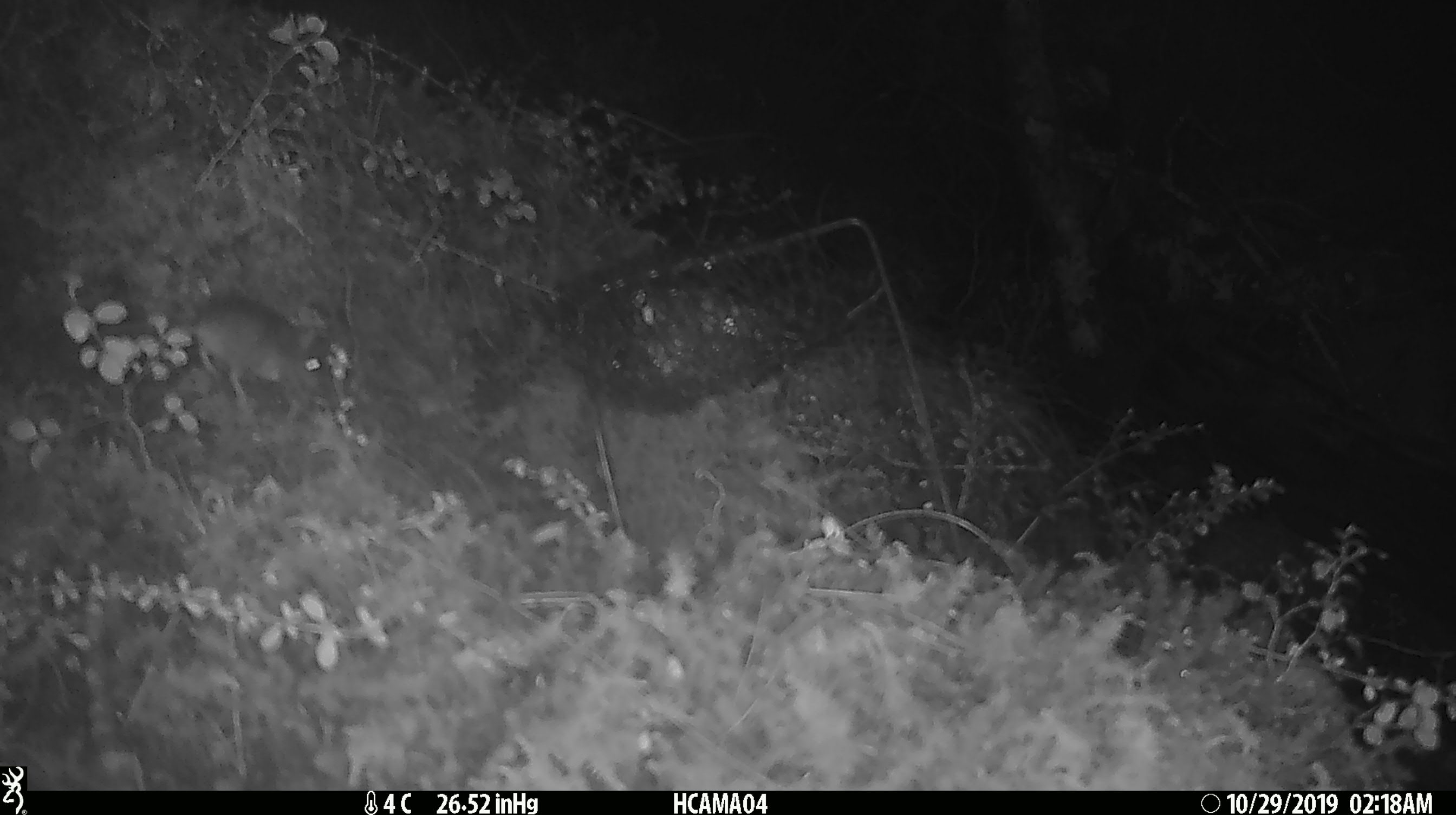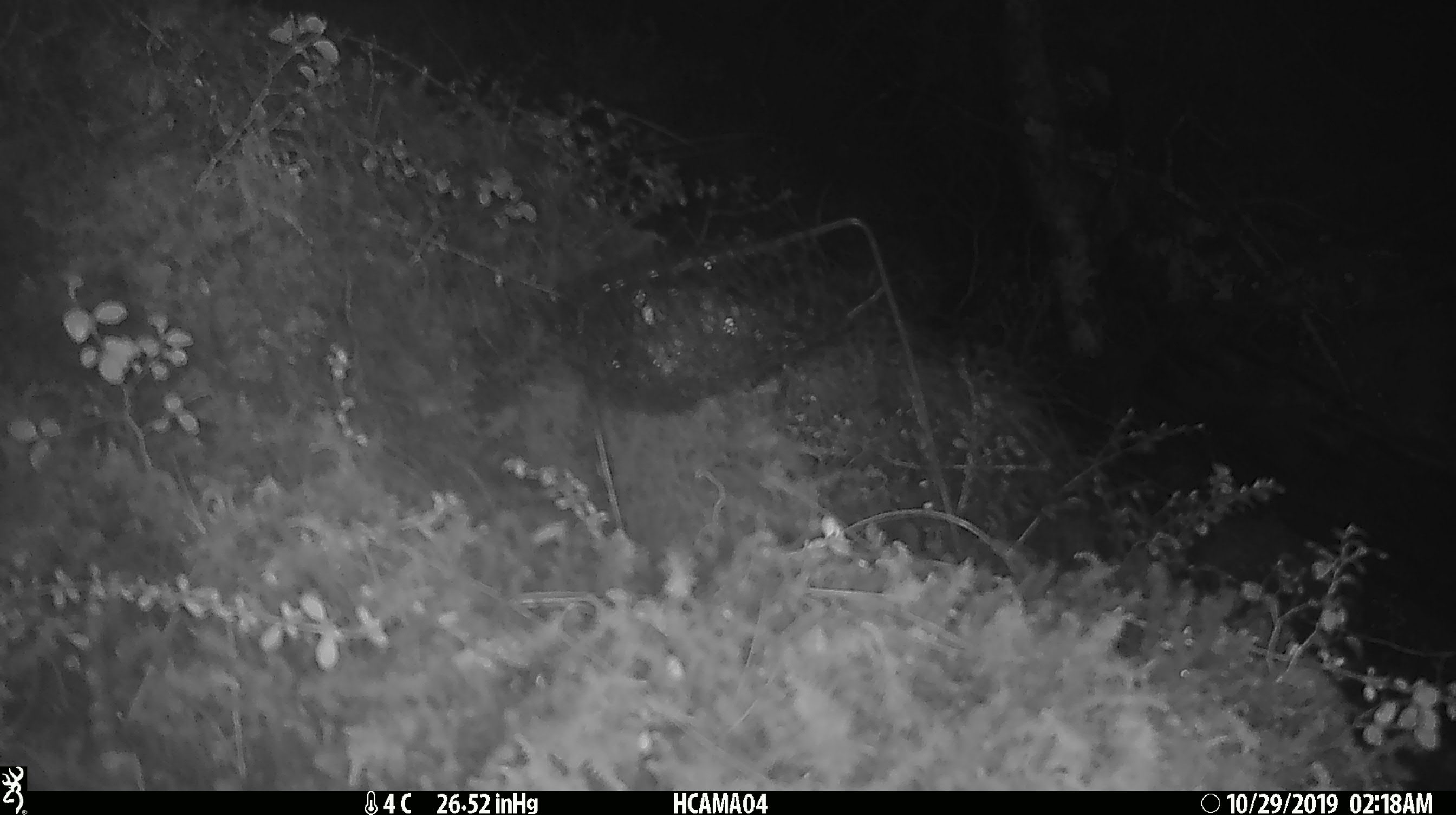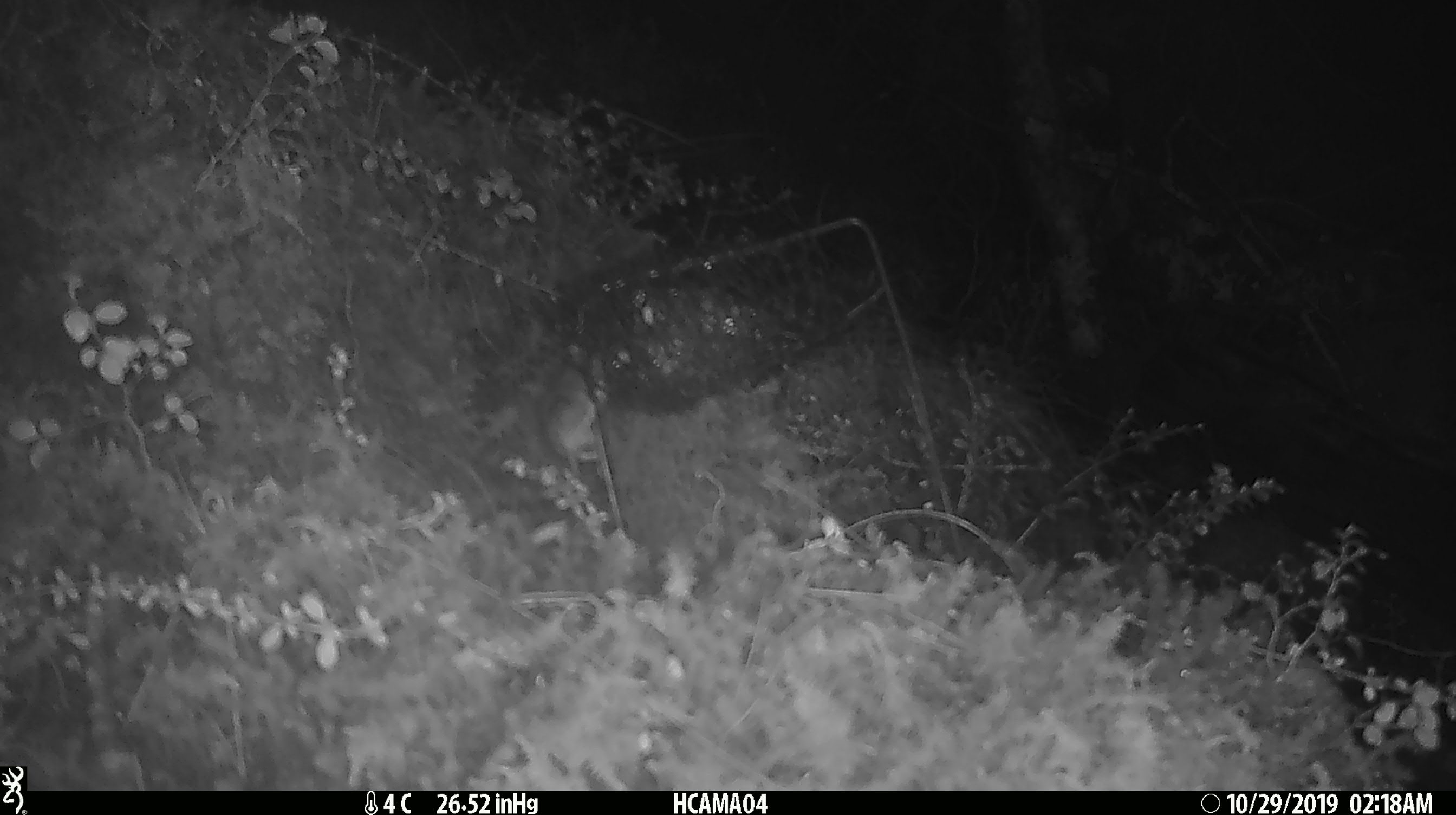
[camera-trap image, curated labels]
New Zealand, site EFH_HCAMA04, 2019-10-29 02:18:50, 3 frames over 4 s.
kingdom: Animalia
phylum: Chordata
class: Mammalia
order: Rodentia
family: Muridae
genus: Mus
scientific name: Mus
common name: mouse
Mouse (Mus).